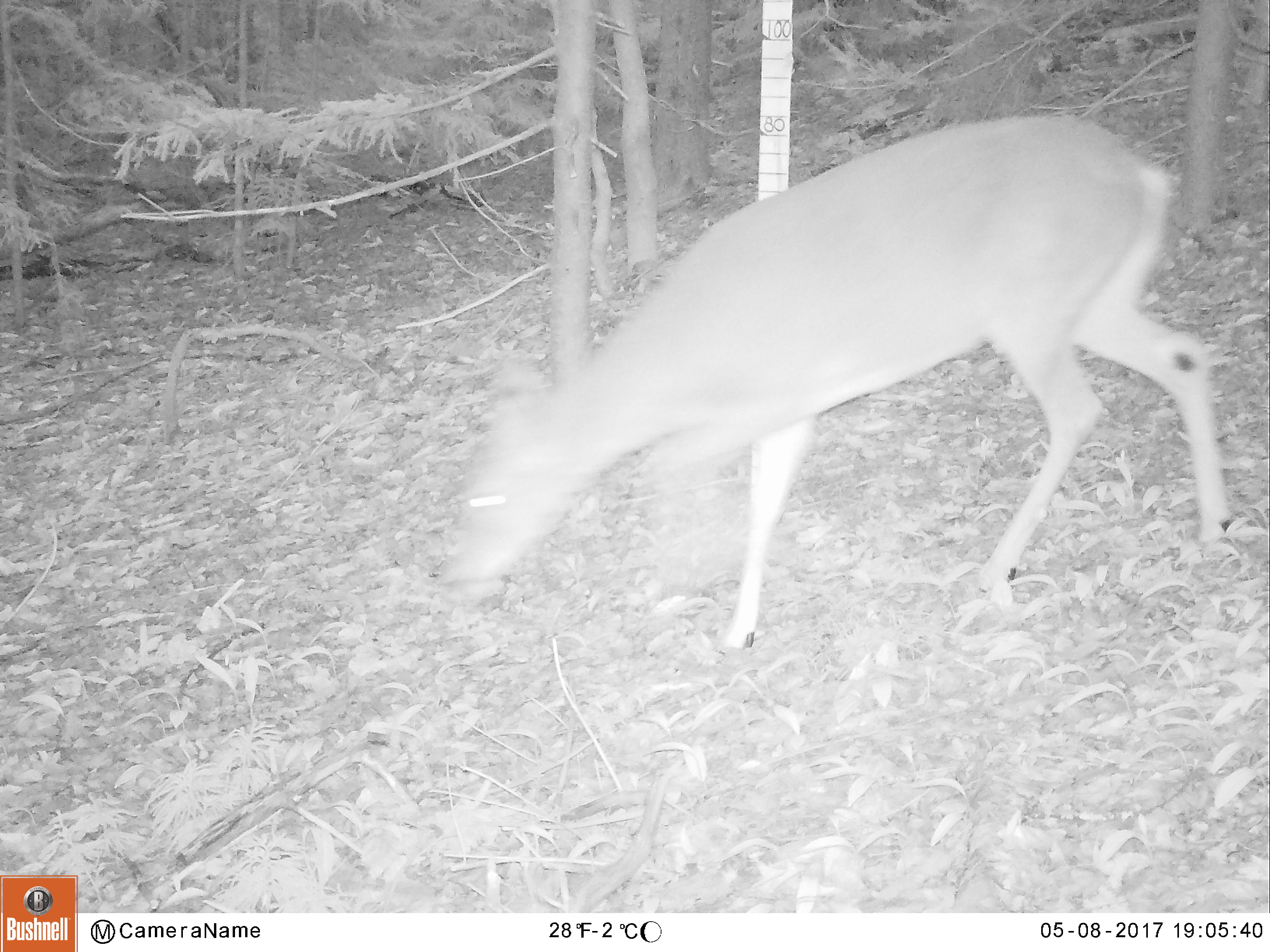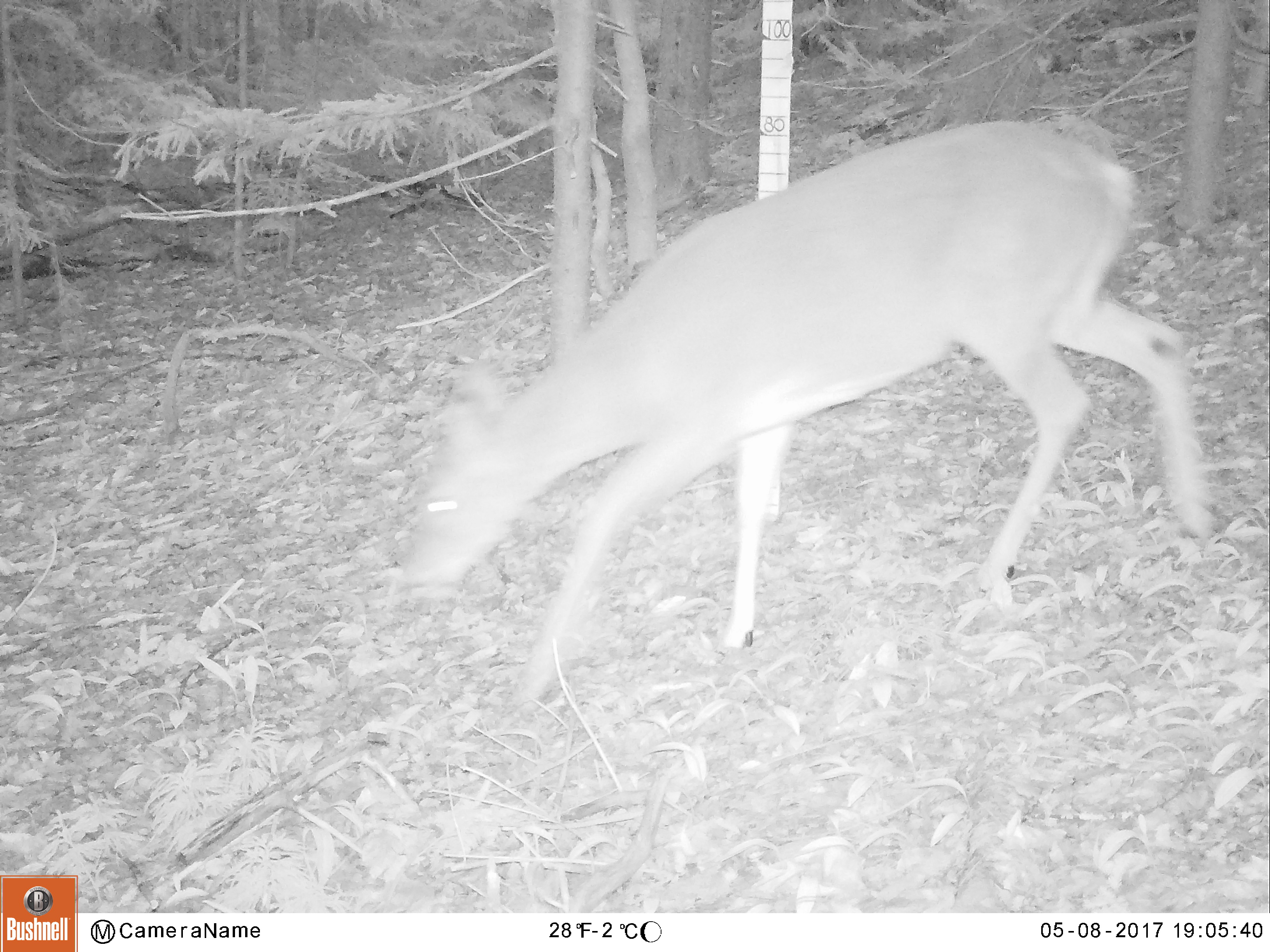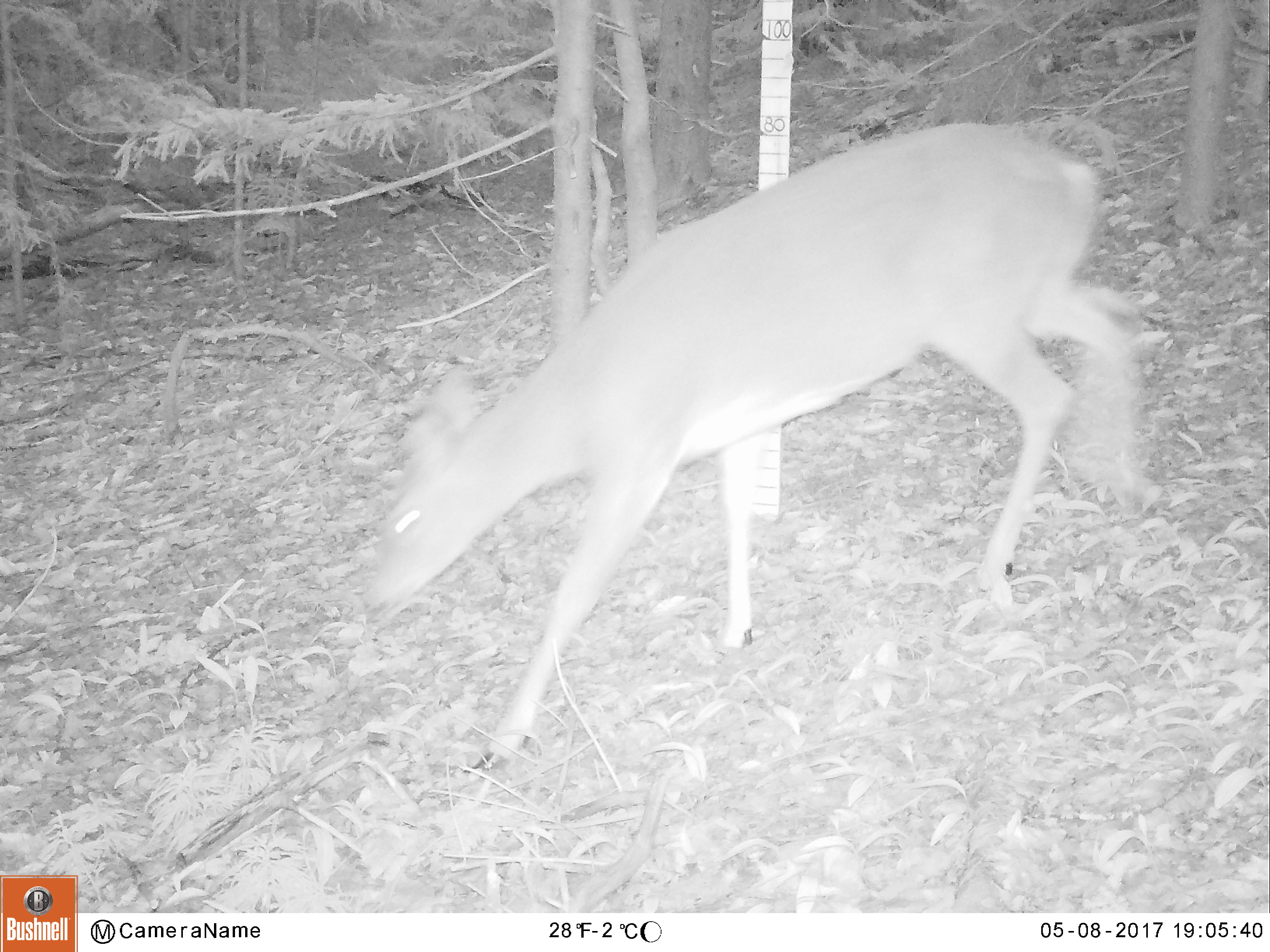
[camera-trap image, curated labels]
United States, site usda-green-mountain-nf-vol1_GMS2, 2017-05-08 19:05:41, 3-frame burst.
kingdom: Animalia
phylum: Chordata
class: Mammalia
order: Artiodactyla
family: Cervidae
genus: Odocoileus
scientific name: Odocoileus virginianus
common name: white-tailed deer